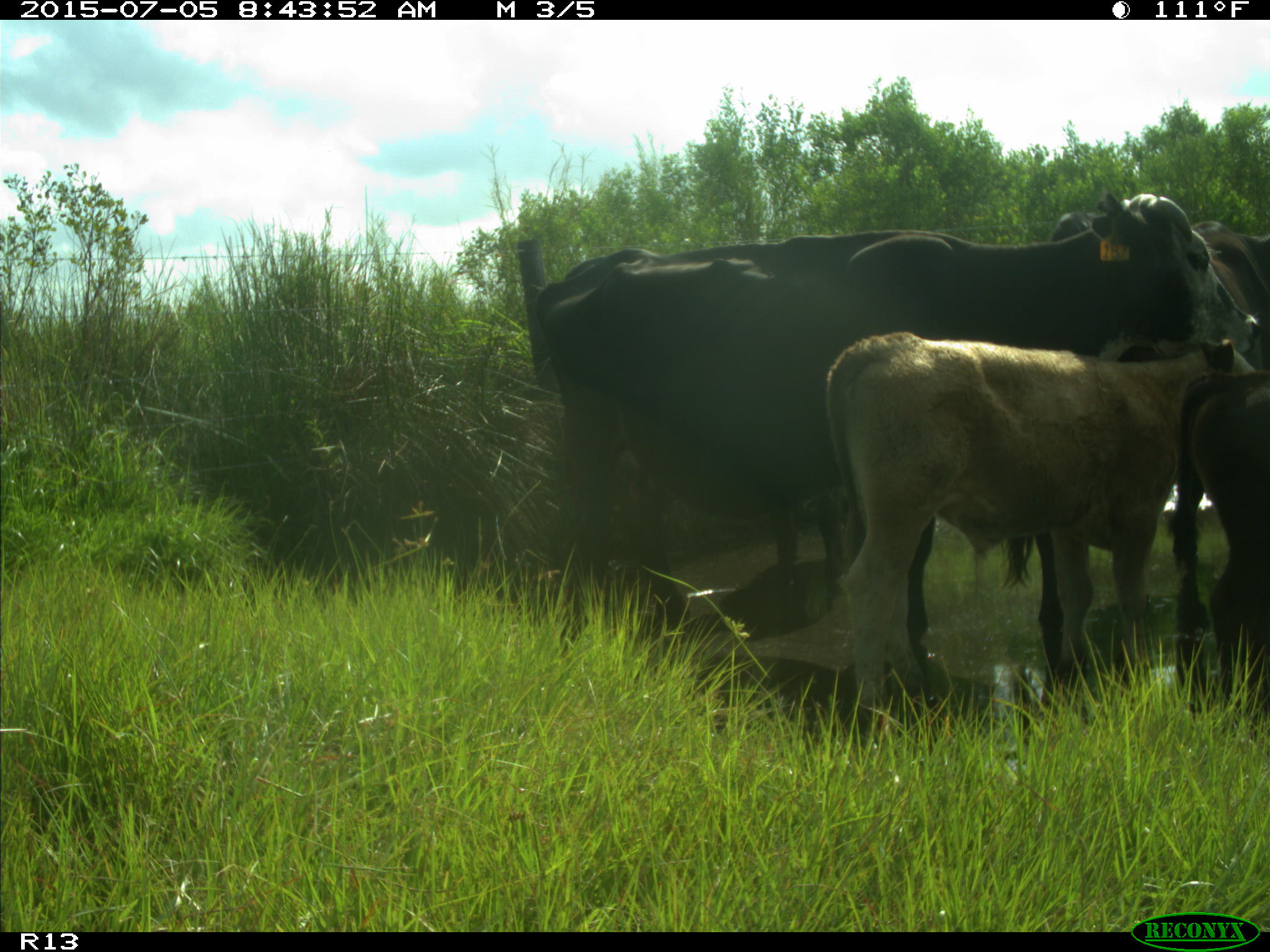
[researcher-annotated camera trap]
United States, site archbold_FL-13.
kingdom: Animalia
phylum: Chordata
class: Mammalia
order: Artiodactyla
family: Bovidae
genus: Bos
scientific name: Bos taurus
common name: domestic cow